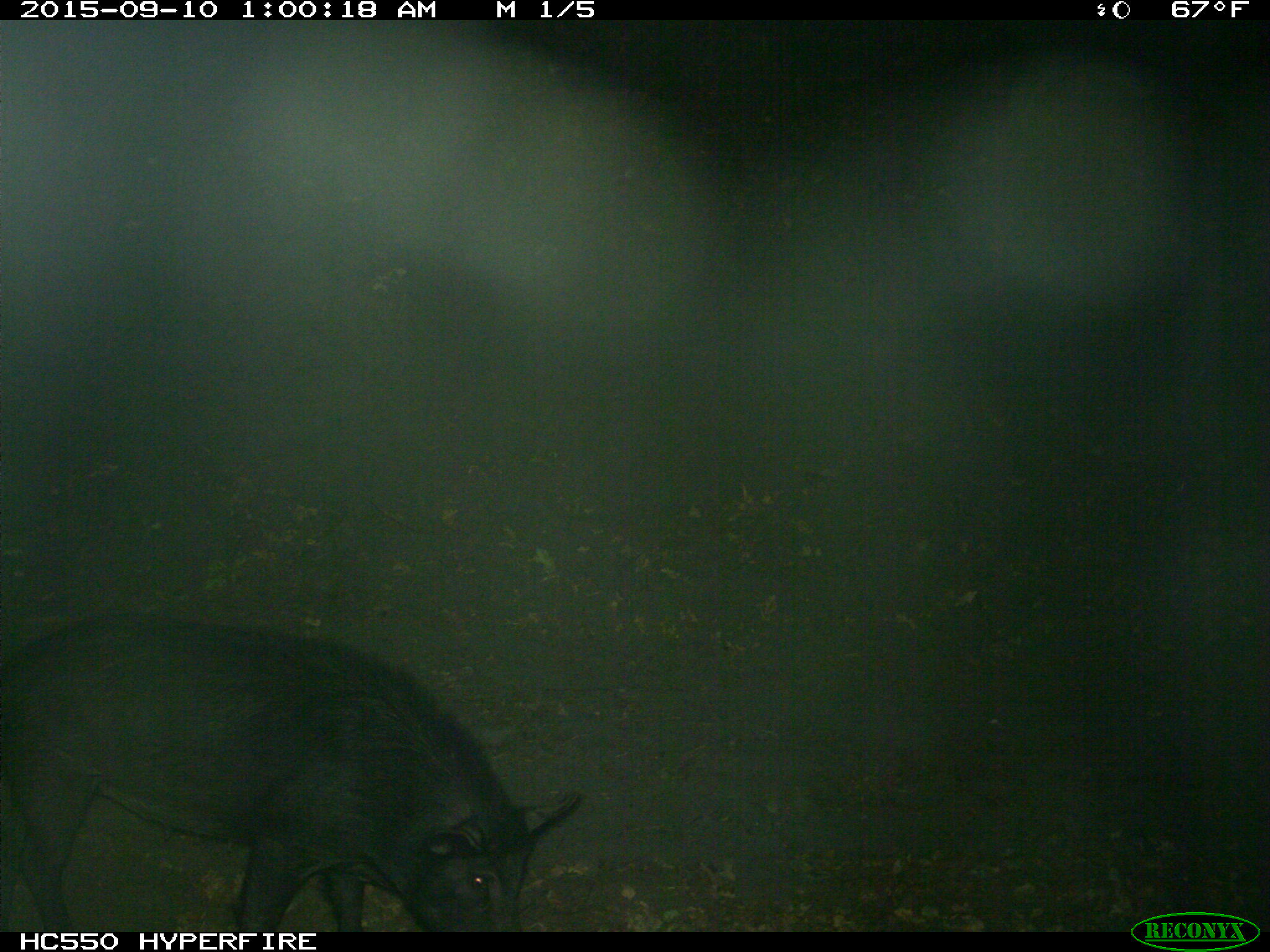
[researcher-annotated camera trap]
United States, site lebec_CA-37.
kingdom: Animalia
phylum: Chordata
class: Mammalia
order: Artiodactyla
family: Suidae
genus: Sus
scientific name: Sus scrofa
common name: wild boar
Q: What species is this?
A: Sus scrofa (wild boar).